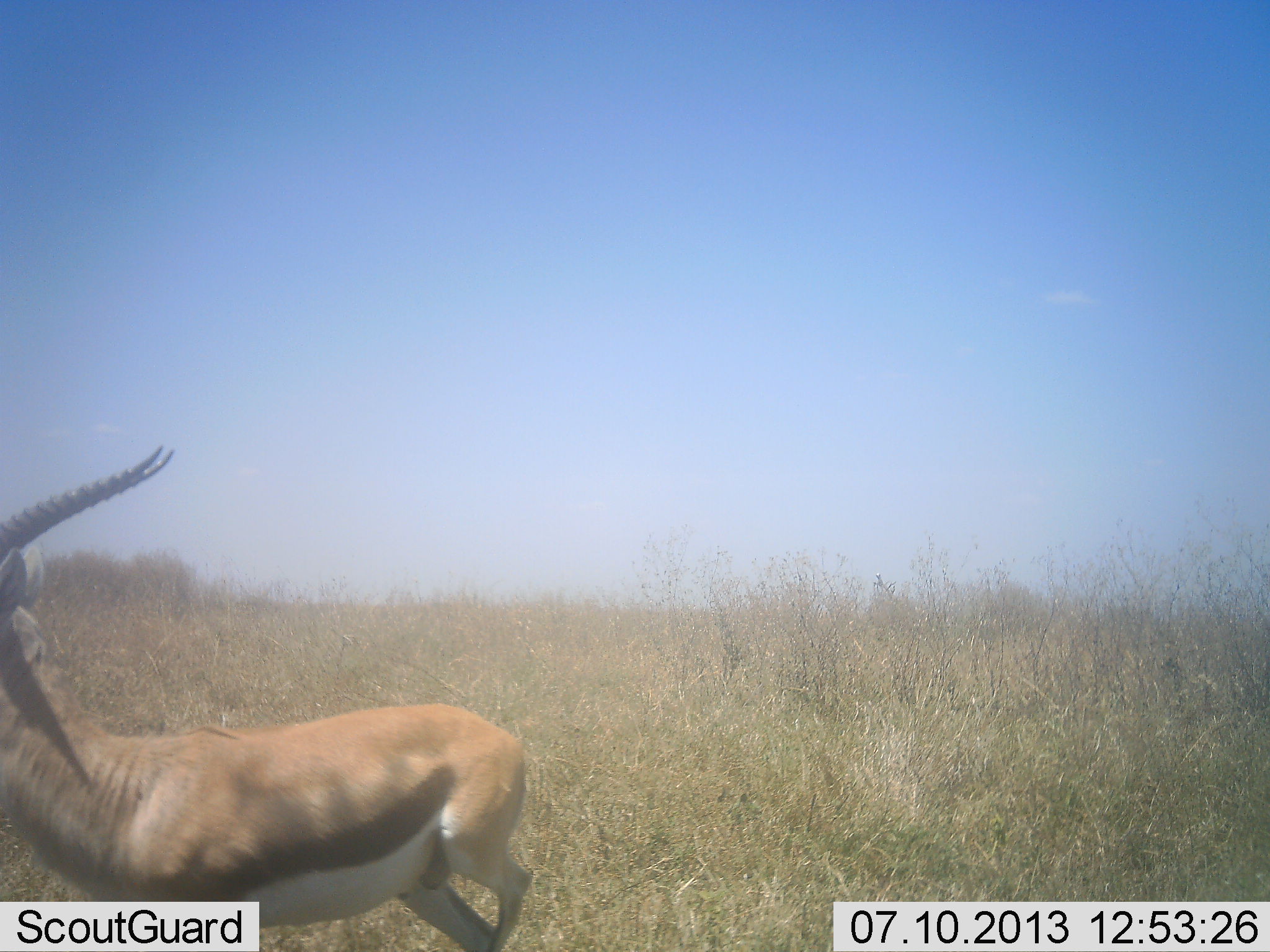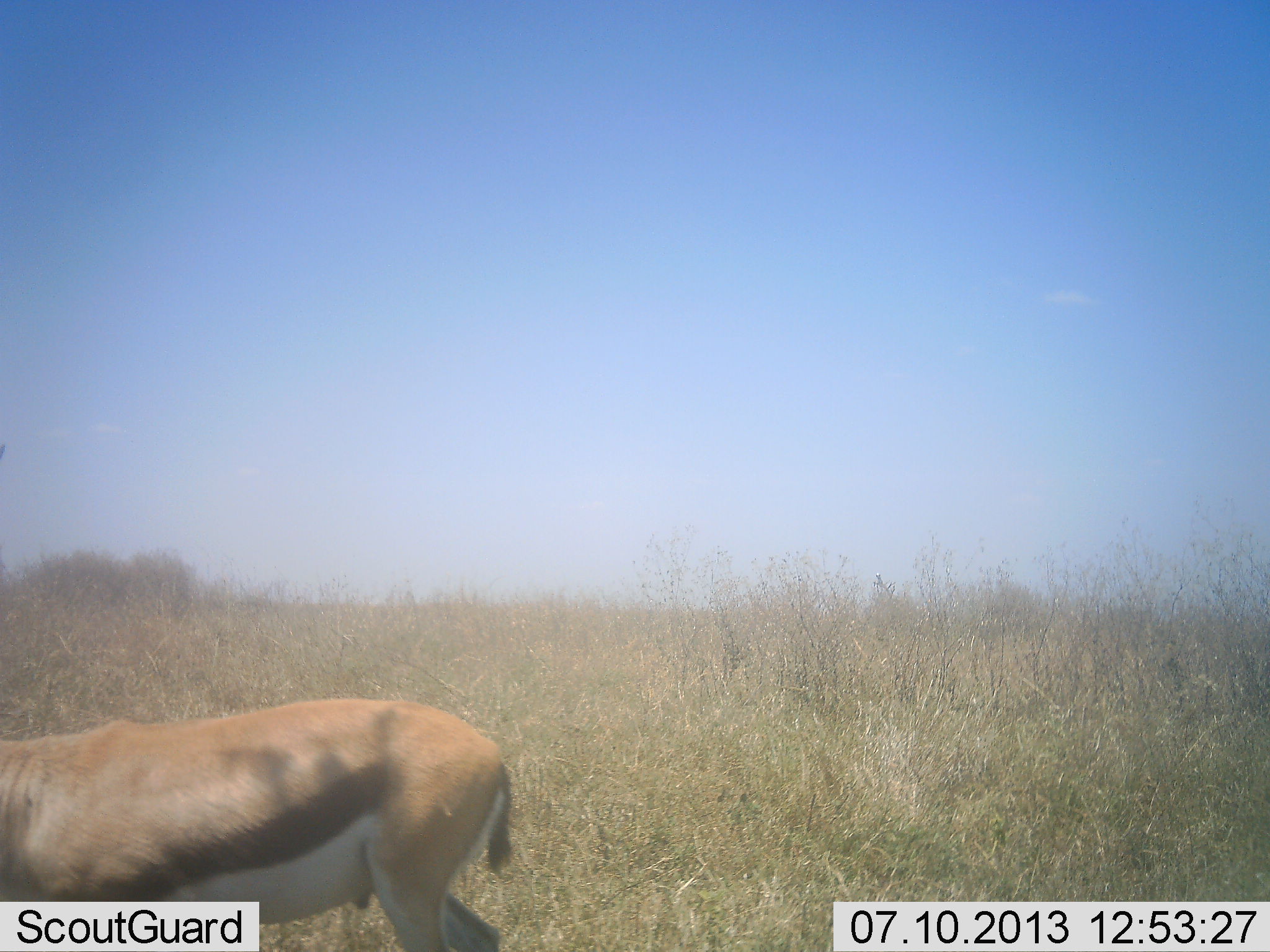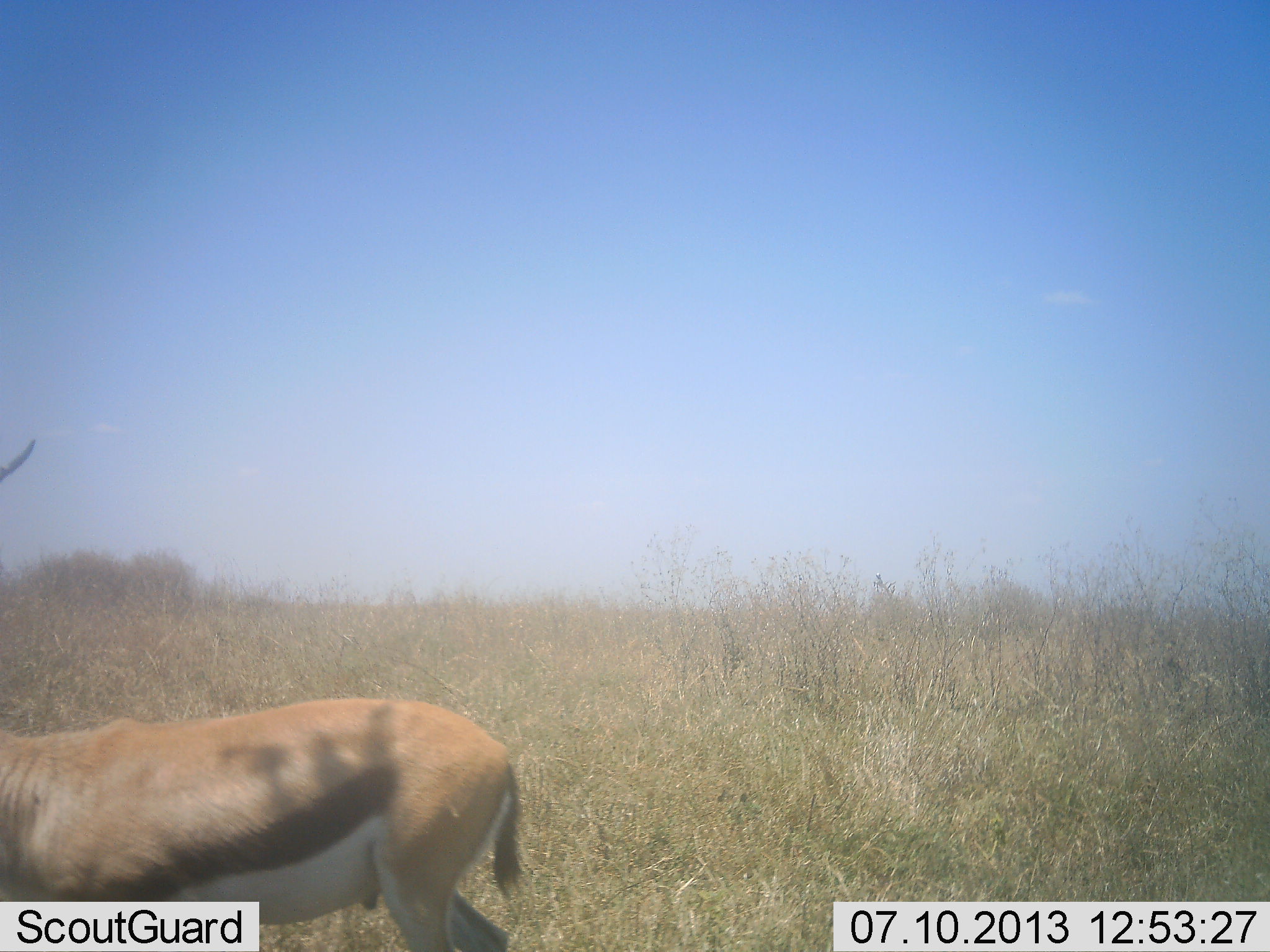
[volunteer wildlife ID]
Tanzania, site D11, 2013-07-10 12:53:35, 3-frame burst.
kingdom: Animalia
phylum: Chordata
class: Mammalia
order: Artiodactyla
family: Bovidae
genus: Eudorcas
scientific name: Eudorcas thomsonii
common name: thomson's gazelle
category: gazellethomsons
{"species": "gazellethomsons (thomson's gazelle) (Eudorcas thomsonii)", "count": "1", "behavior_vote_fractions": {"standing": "86%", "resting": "0%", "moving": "14%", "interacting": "0%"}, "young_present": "0%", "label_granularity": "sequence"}